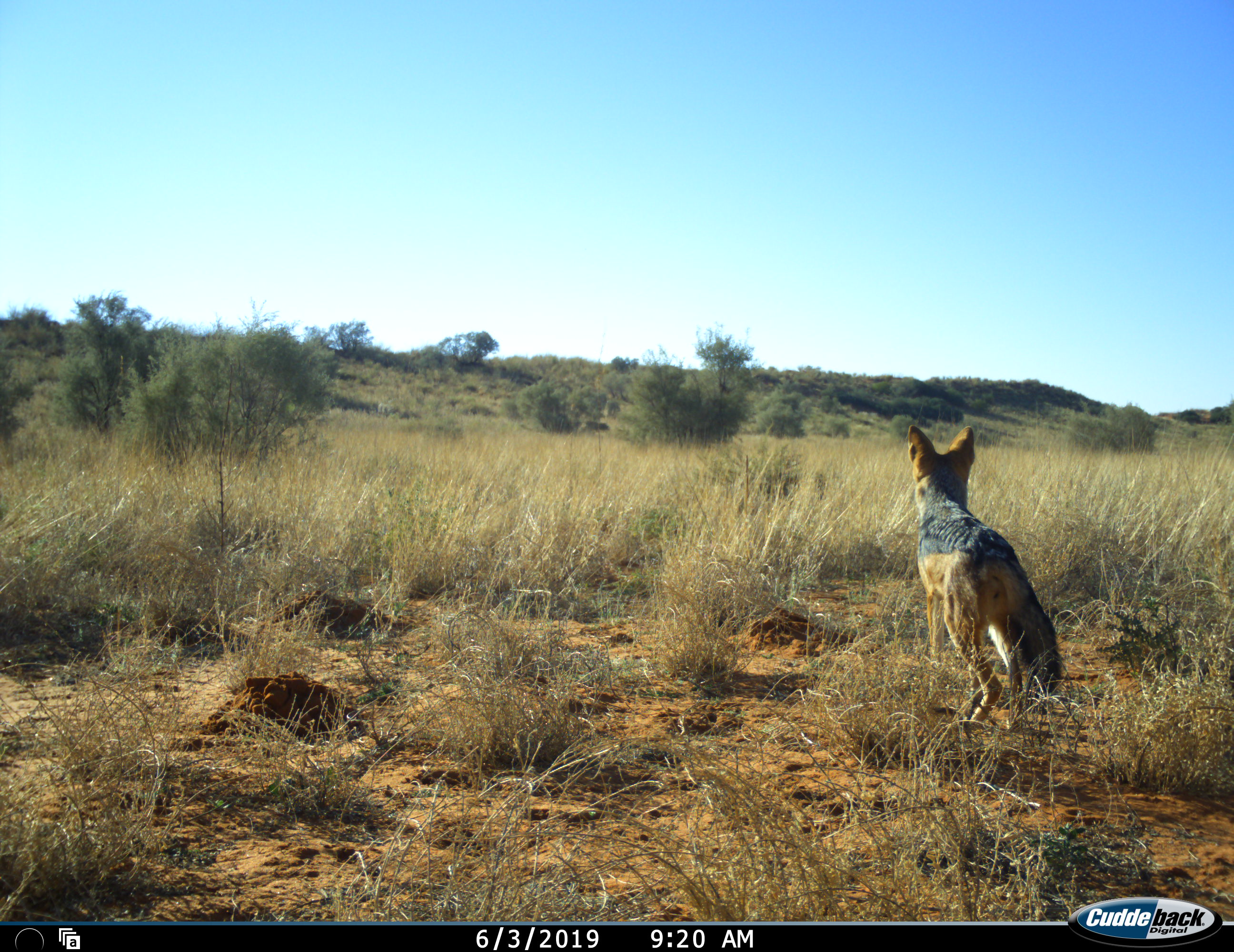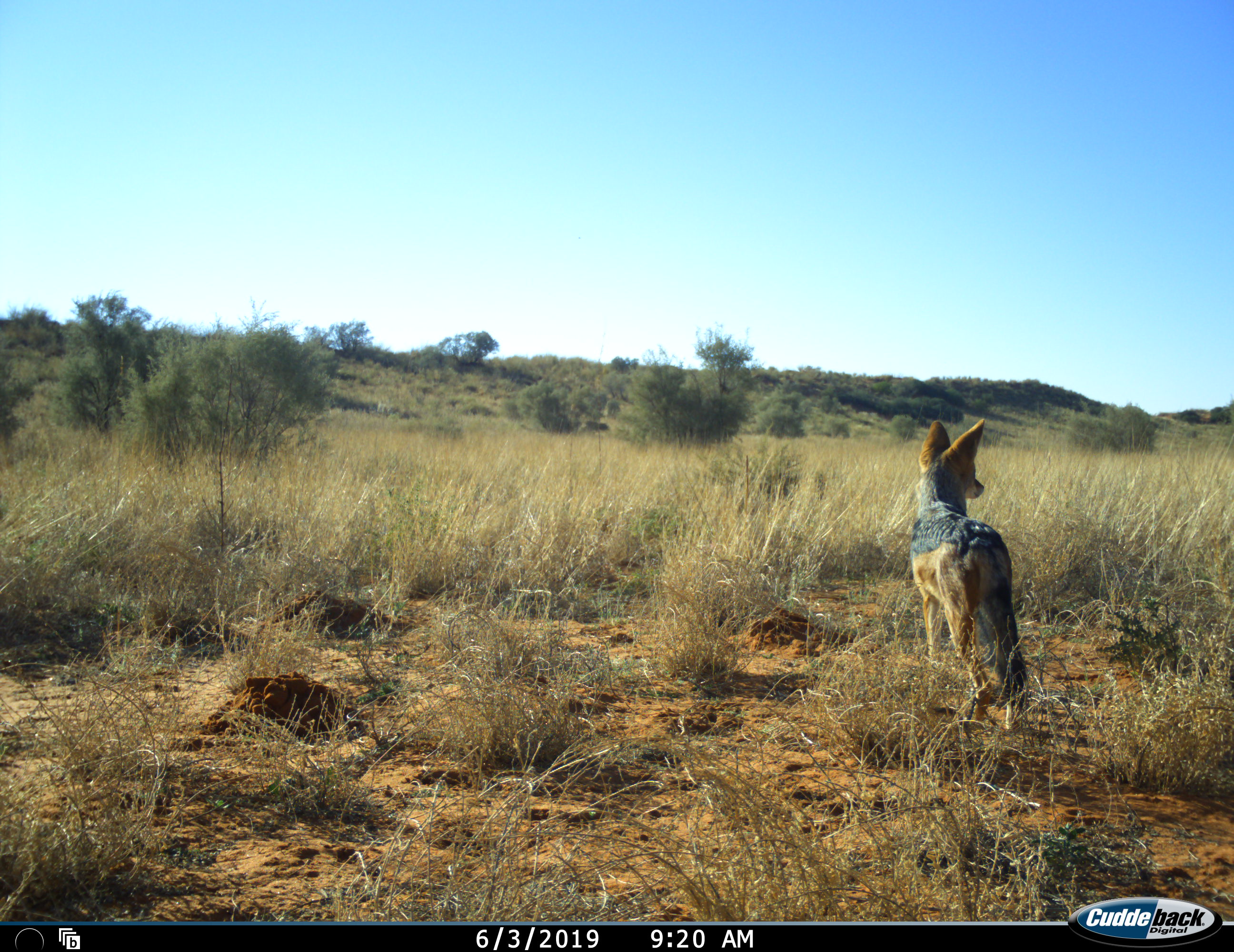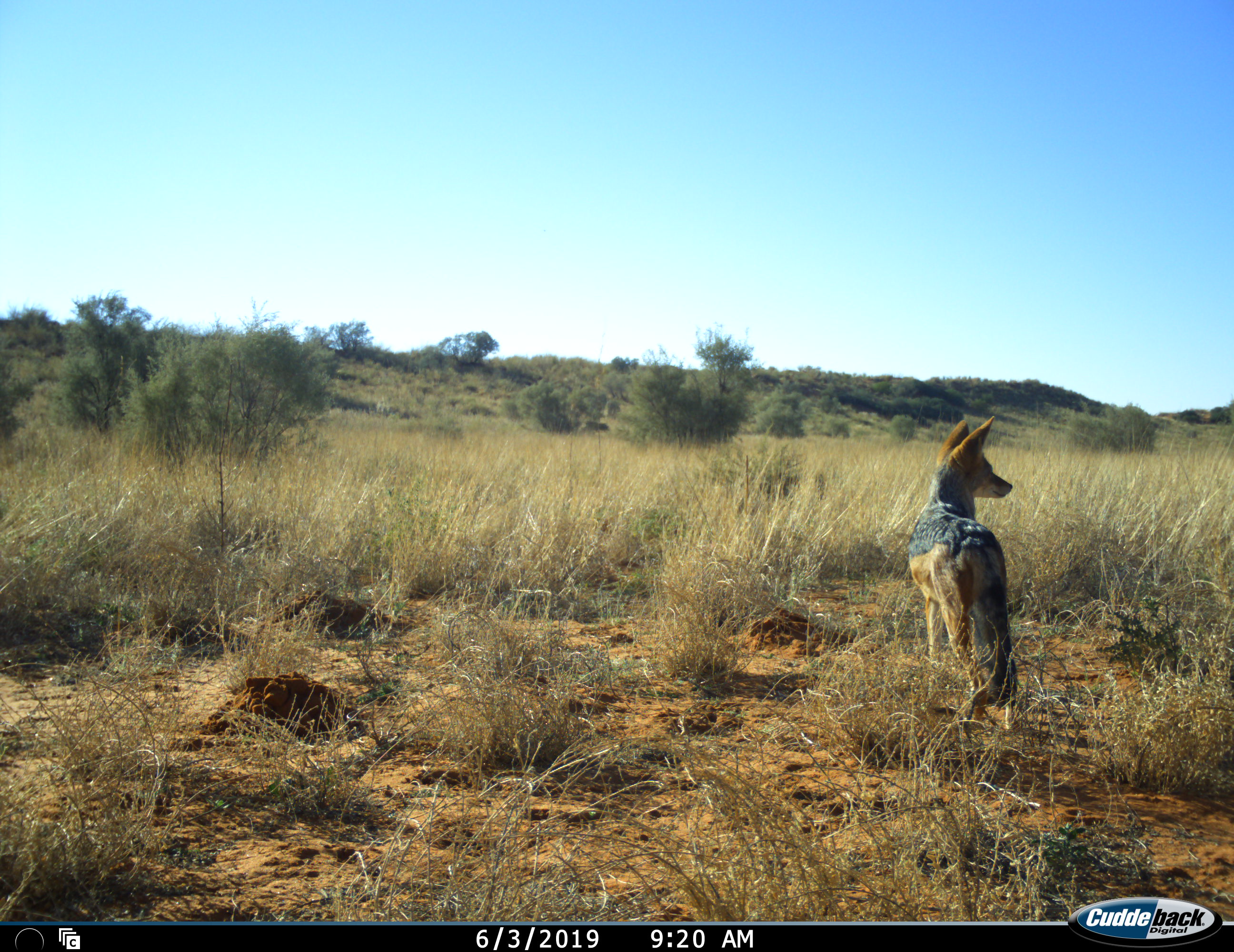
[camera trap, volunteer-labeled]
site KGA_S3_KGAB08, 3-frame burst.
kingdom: Animalia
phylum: Chordata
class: Mammalia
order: Carnivora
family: Canidae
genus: Lupulella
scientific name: Lupulella mesomelas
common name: black-backed jackal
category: jackalblackbacked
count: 1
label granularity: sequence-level